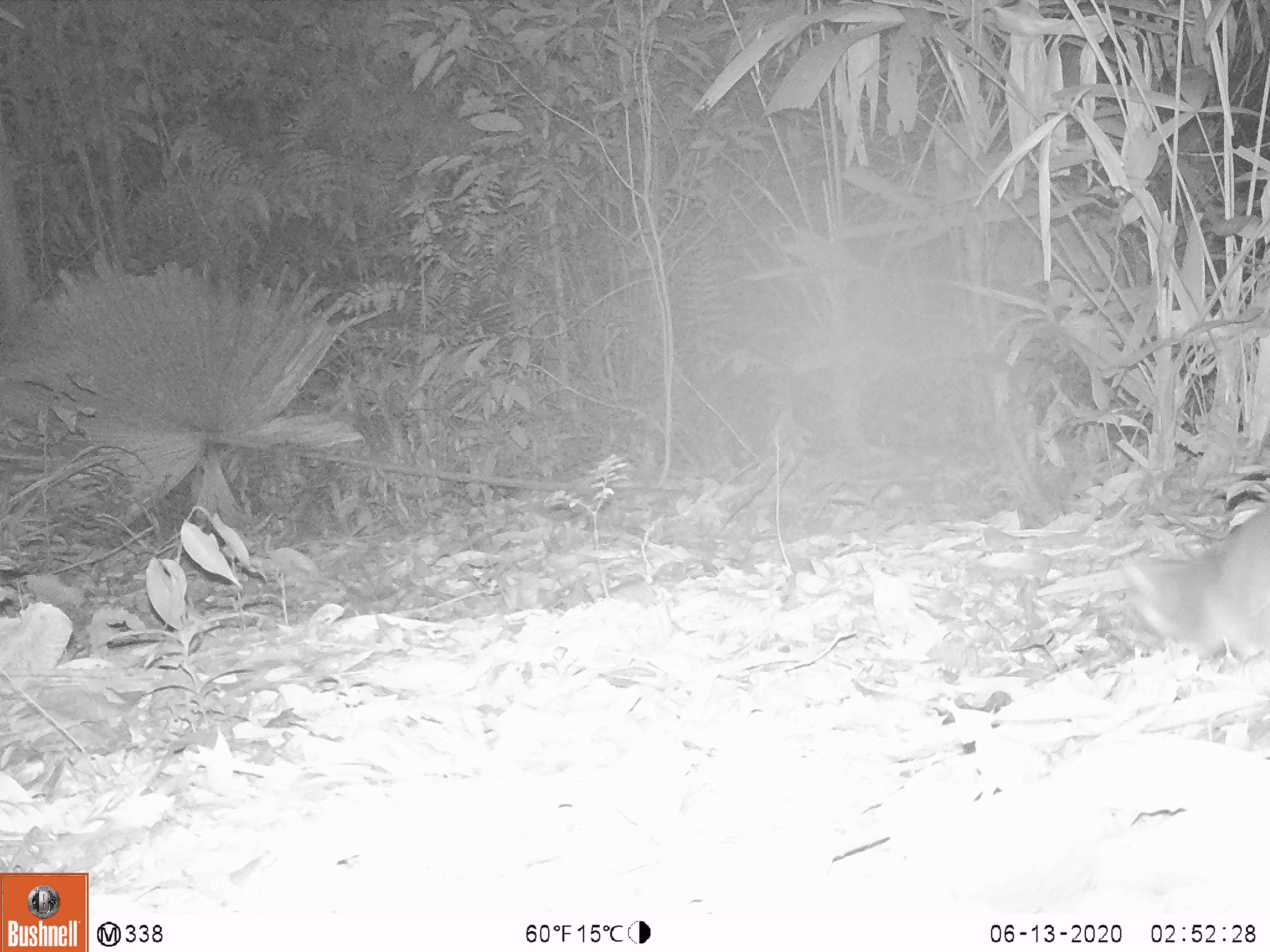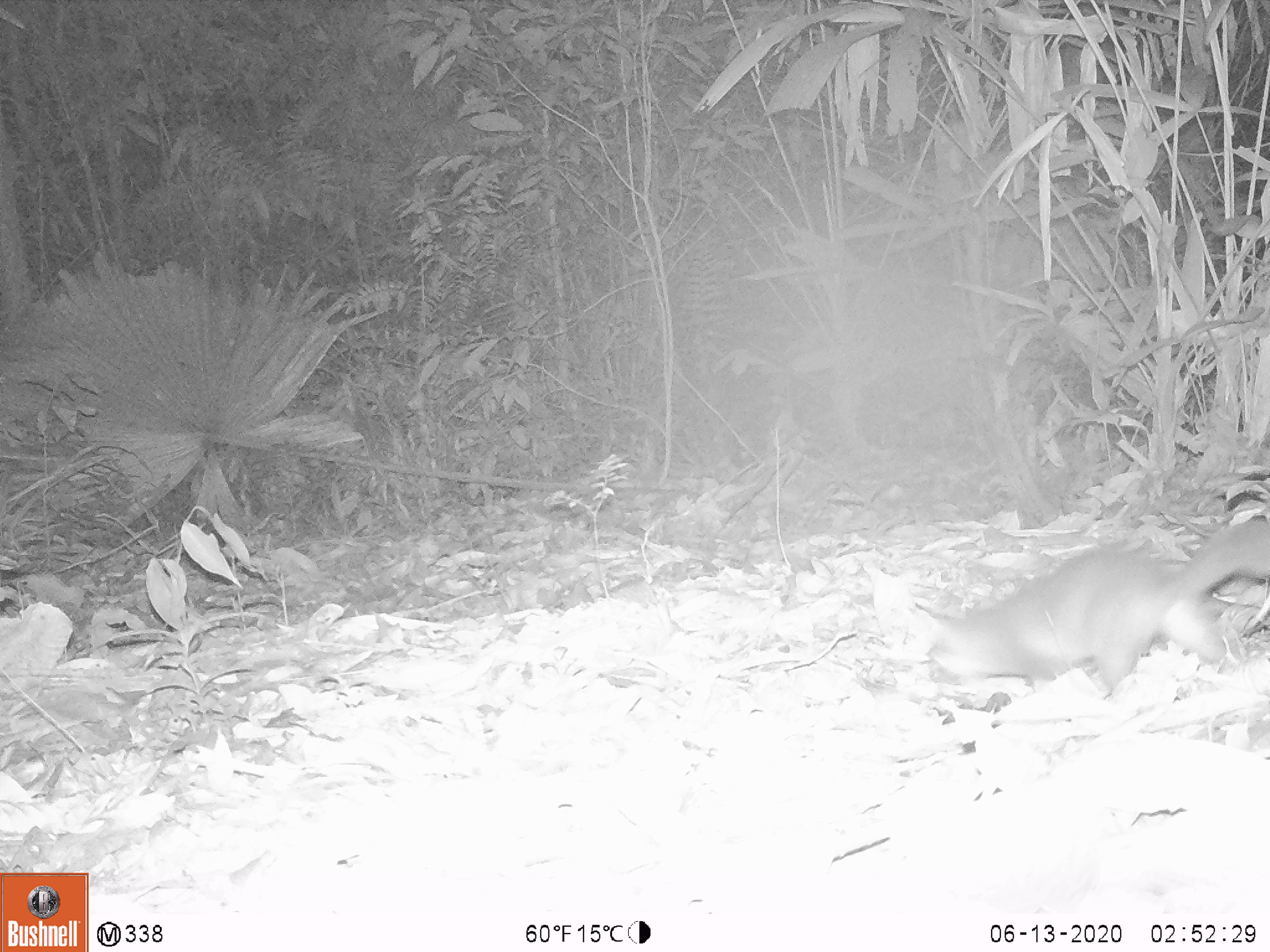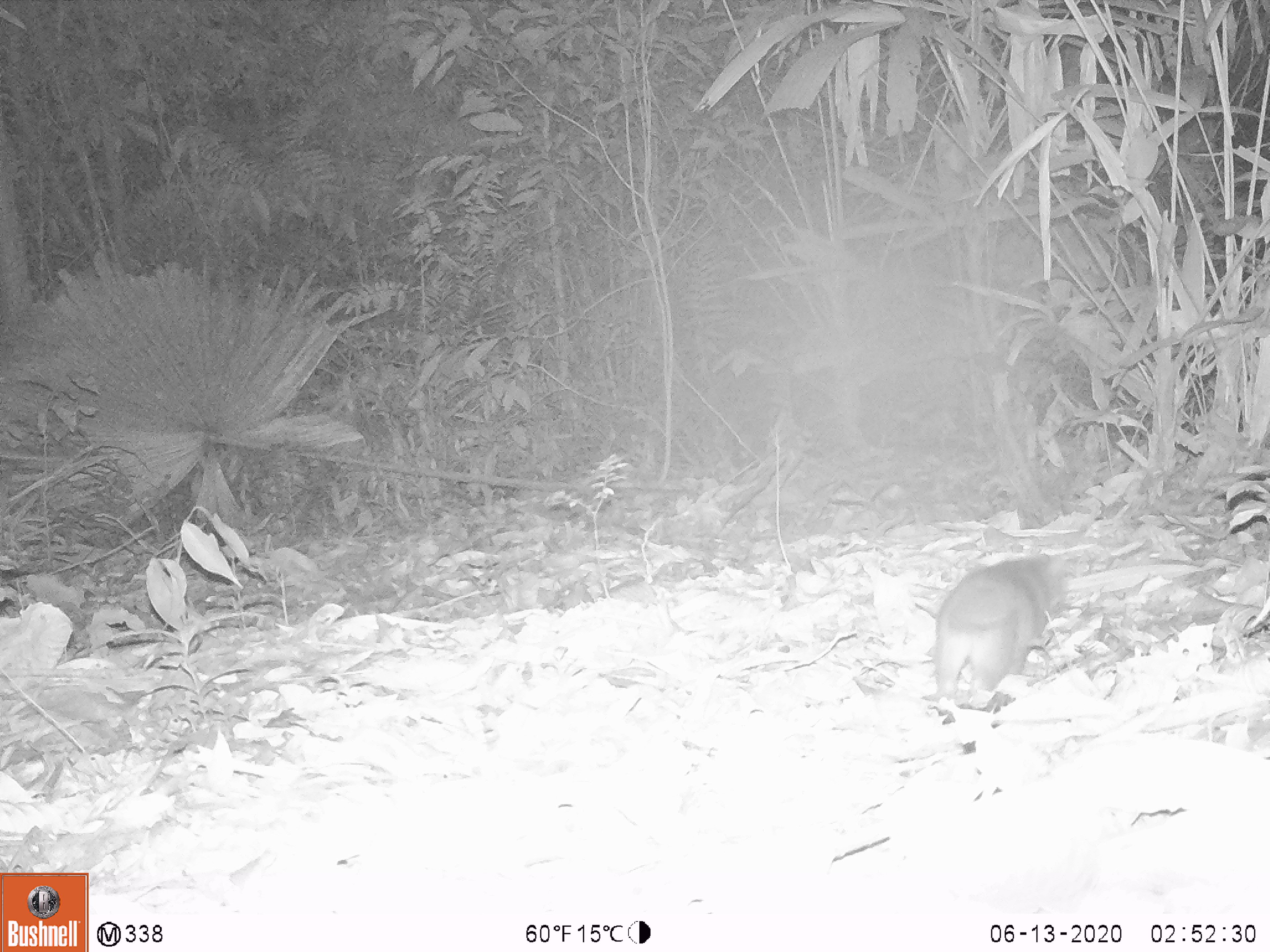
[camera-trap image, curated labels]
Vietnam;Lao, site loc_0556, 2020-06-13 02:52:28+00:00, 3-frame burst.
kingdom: Animalia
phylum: Chordata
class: Mammalia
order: Carnivora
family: Mustelidae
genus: Melogale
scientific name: Melogale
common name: ferret badger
Ferret badger (Melogale). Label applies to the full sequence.